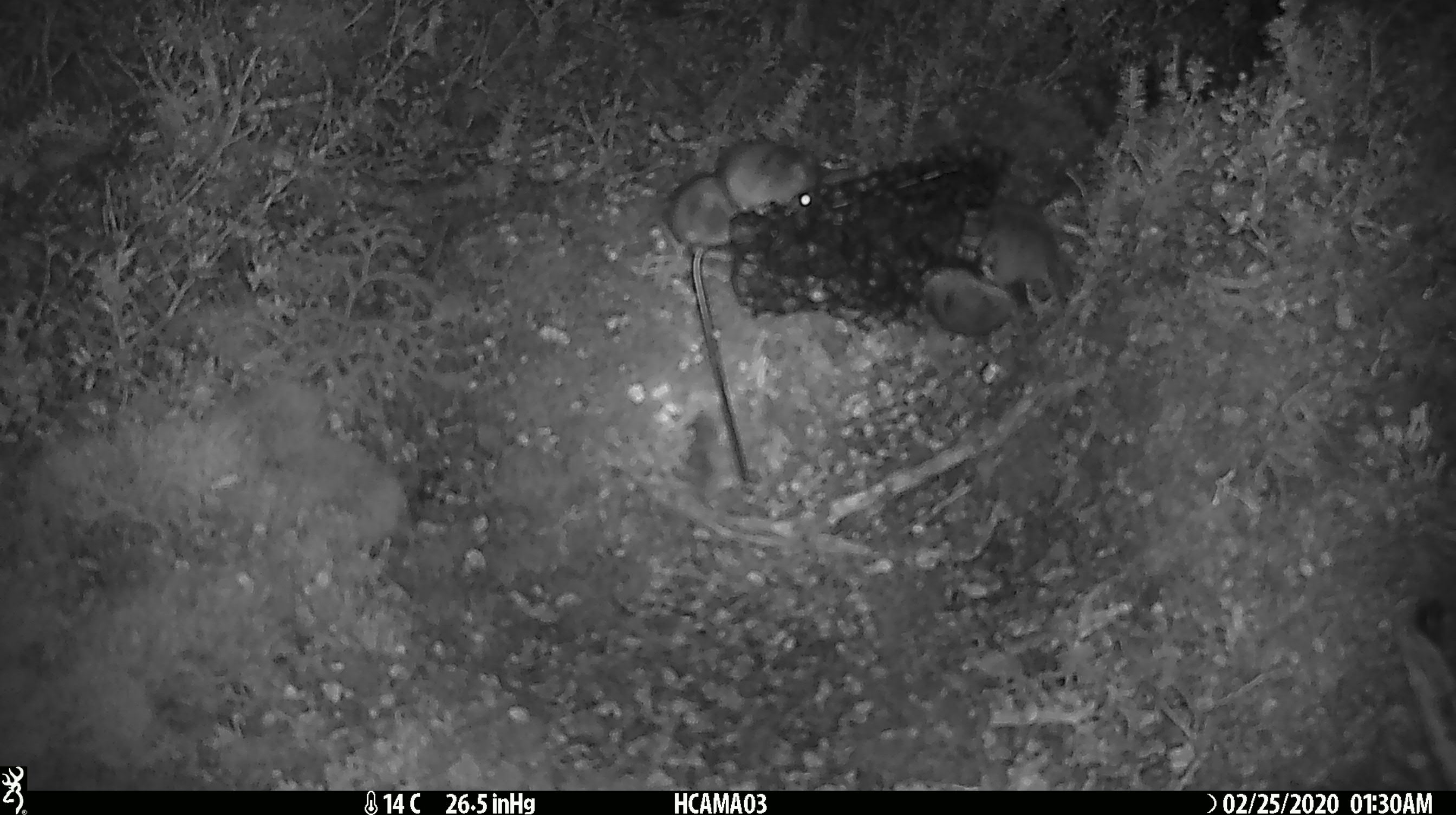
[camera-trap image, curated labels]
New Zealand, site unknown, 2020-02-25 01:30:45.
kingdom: Animalia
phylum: Chordata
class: Mammalia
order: Rodentia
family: Muridae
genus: Mus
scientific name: Mus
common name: mouse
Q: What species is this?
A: Mouse (Mus).